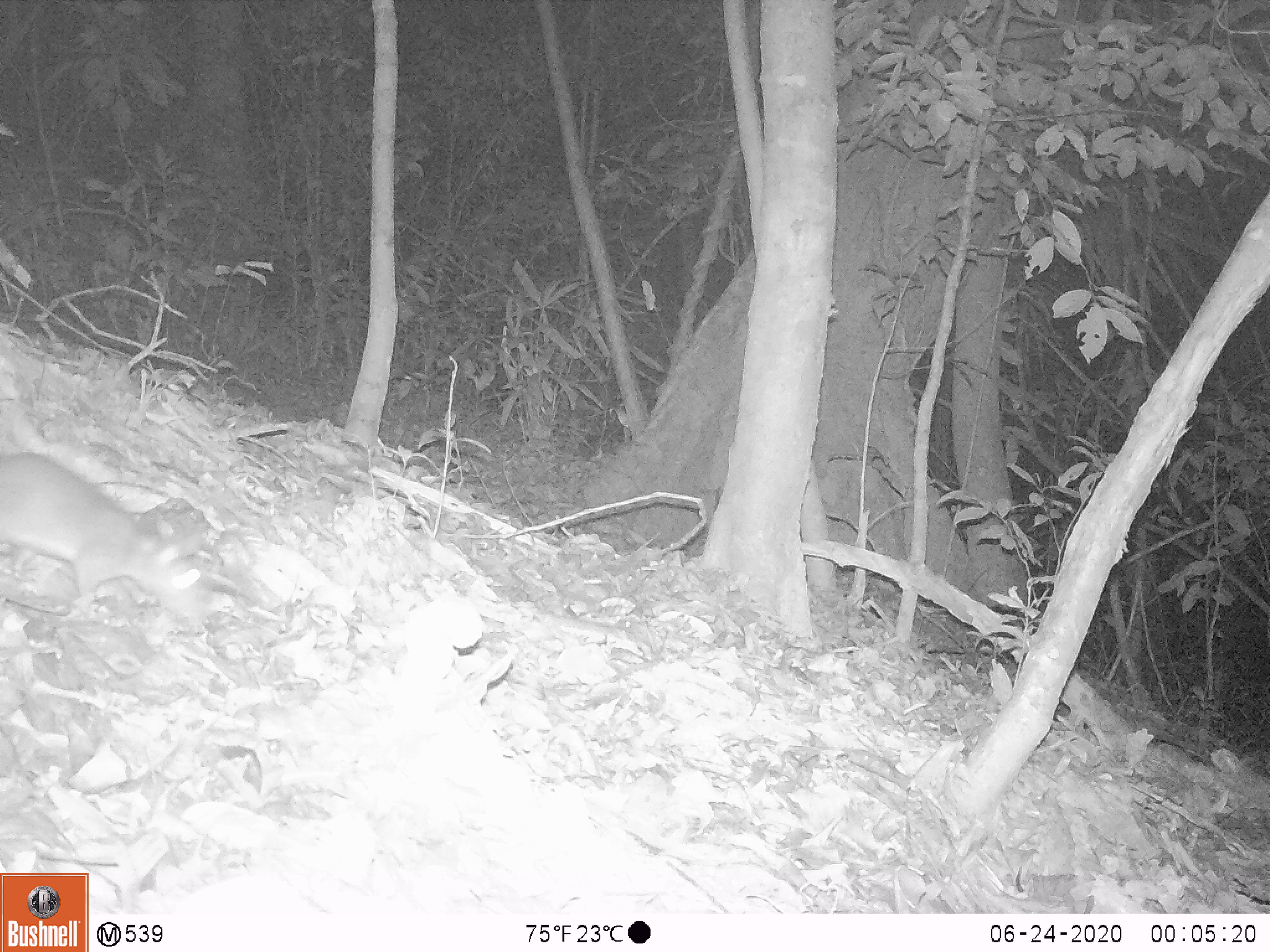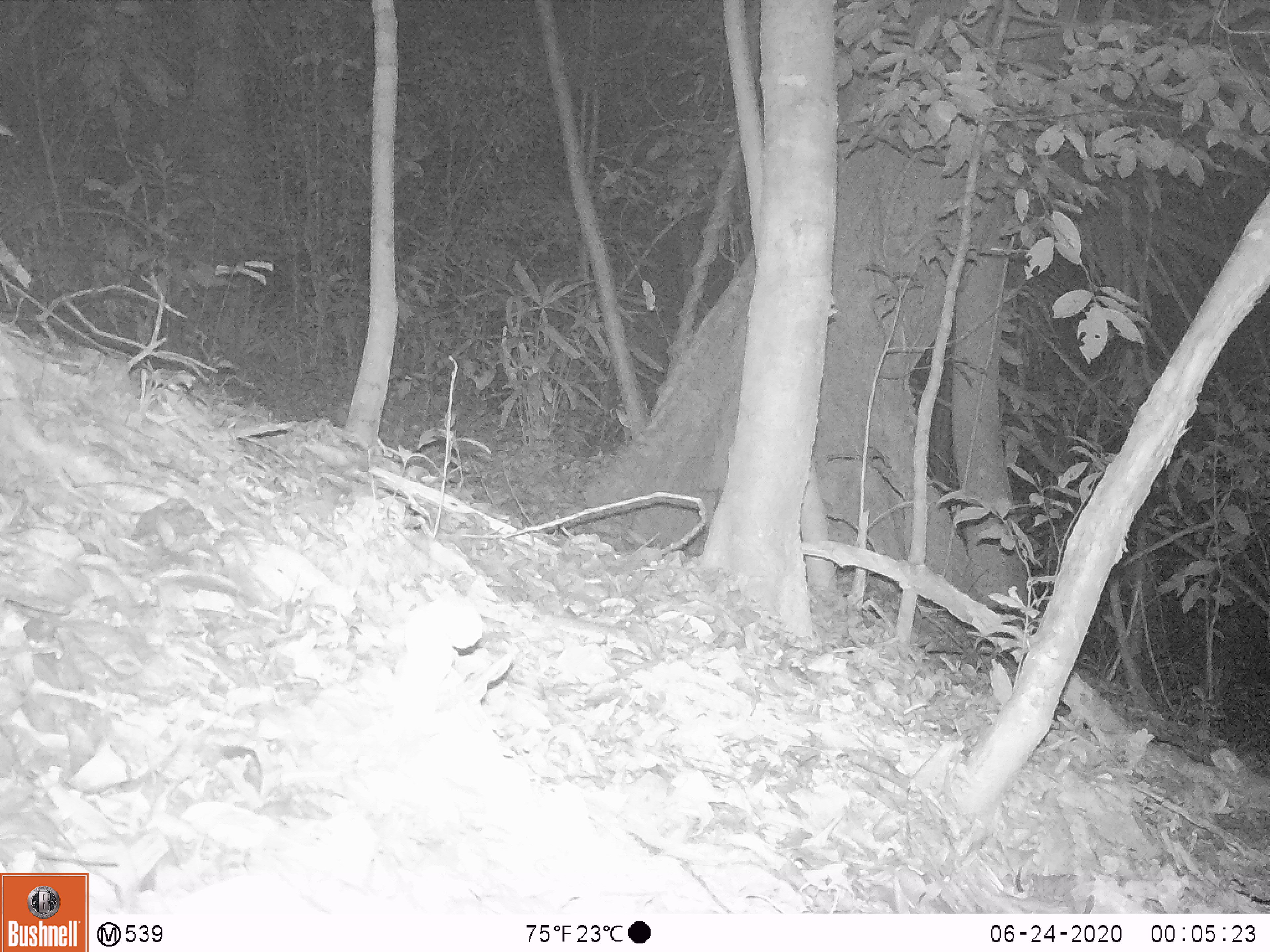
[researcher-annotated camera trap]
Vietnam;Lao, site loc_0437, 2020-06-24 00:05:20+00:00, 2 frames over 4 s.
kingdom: Animalia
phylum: Chordata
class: Mammalia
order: Rodentia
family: Muridae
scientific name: Muridae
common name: old-world mice and rats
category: unidentified murid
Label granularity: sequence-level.